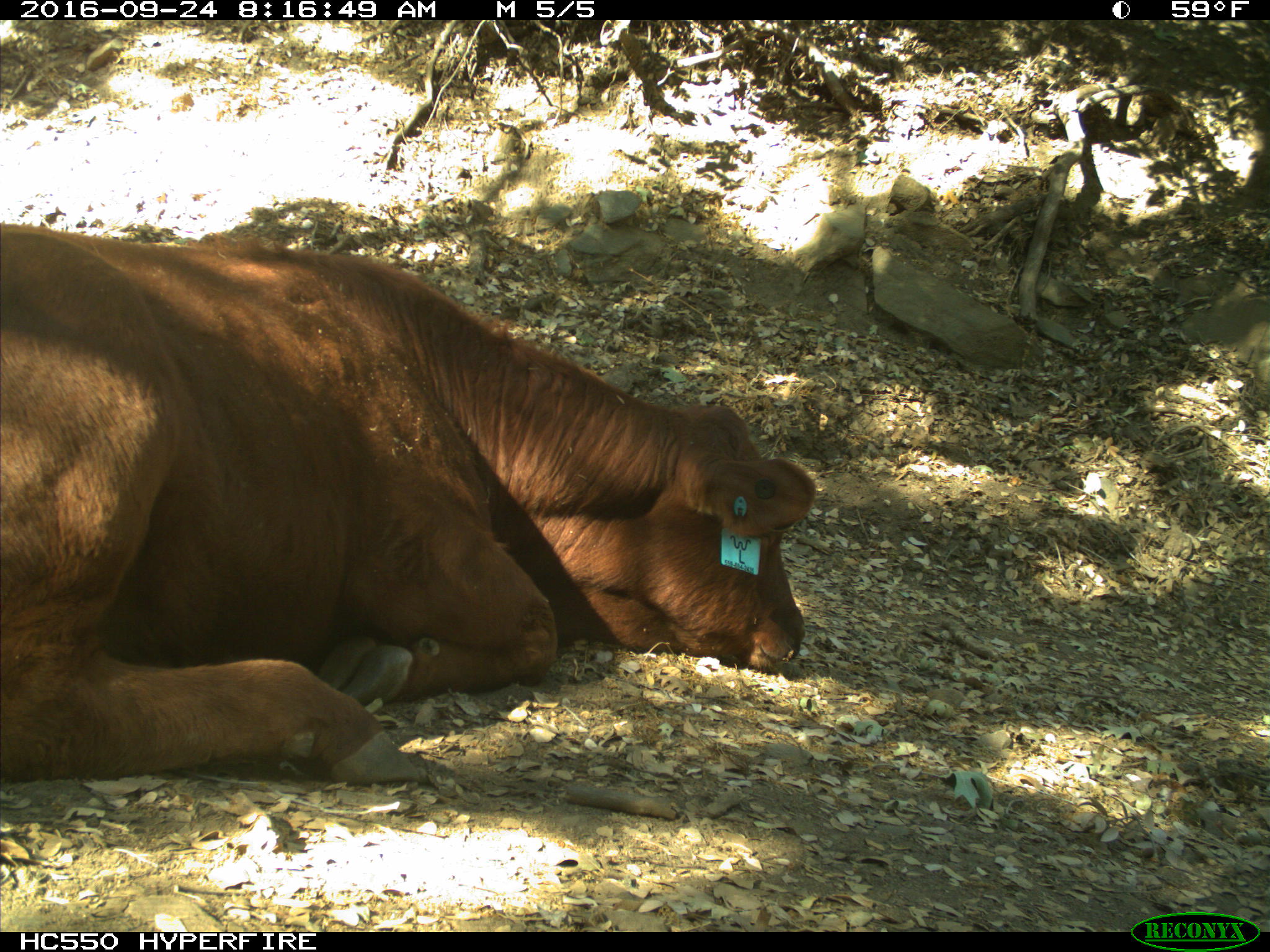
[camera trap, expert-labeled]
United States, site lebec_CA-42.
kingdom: Animalia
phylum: Chordata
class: Mammalia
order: Artiodactyla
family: Bovidae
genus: Bos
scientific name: Bos taurus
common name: domestic cow